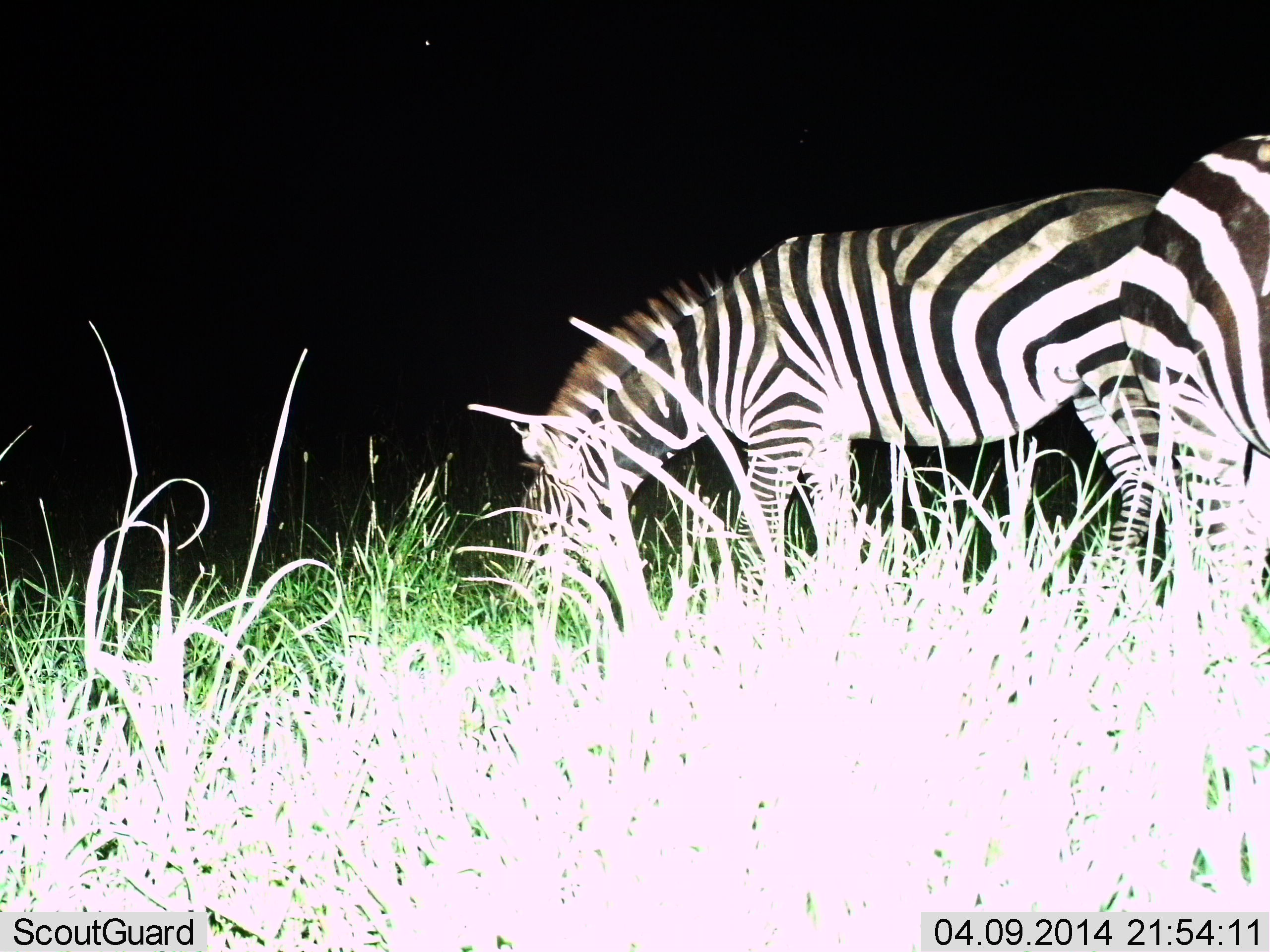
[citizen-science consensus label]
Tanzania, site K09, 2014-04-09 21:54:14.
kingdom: Animalia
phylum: Chordata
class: Mammalia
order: Perissodactyla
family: Equidae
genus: Equus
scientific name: Equus quagga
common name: plains zebra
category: zebra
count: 2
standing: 20%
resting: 0%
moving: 0%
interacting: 0%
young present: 0%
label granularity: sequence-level